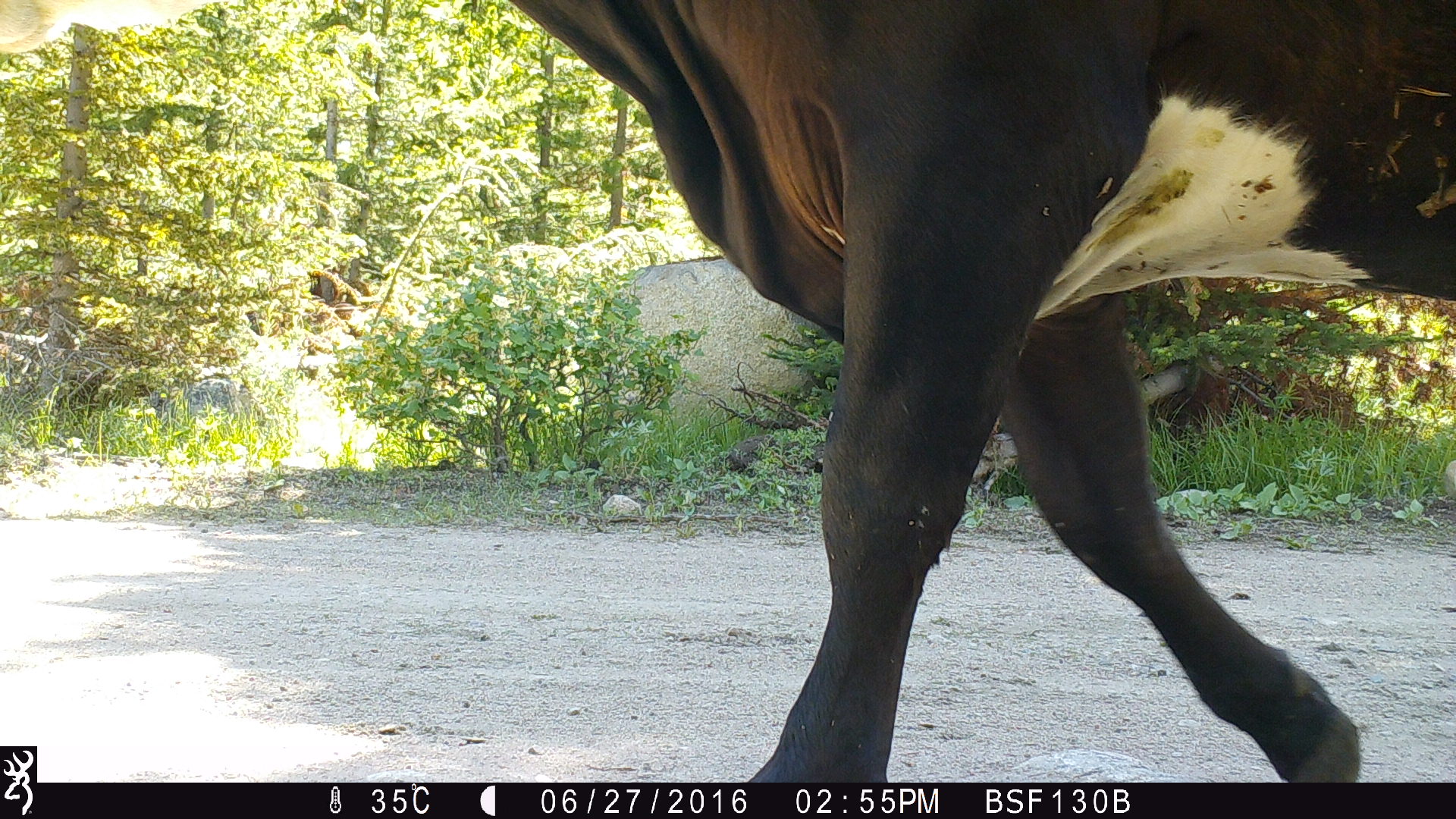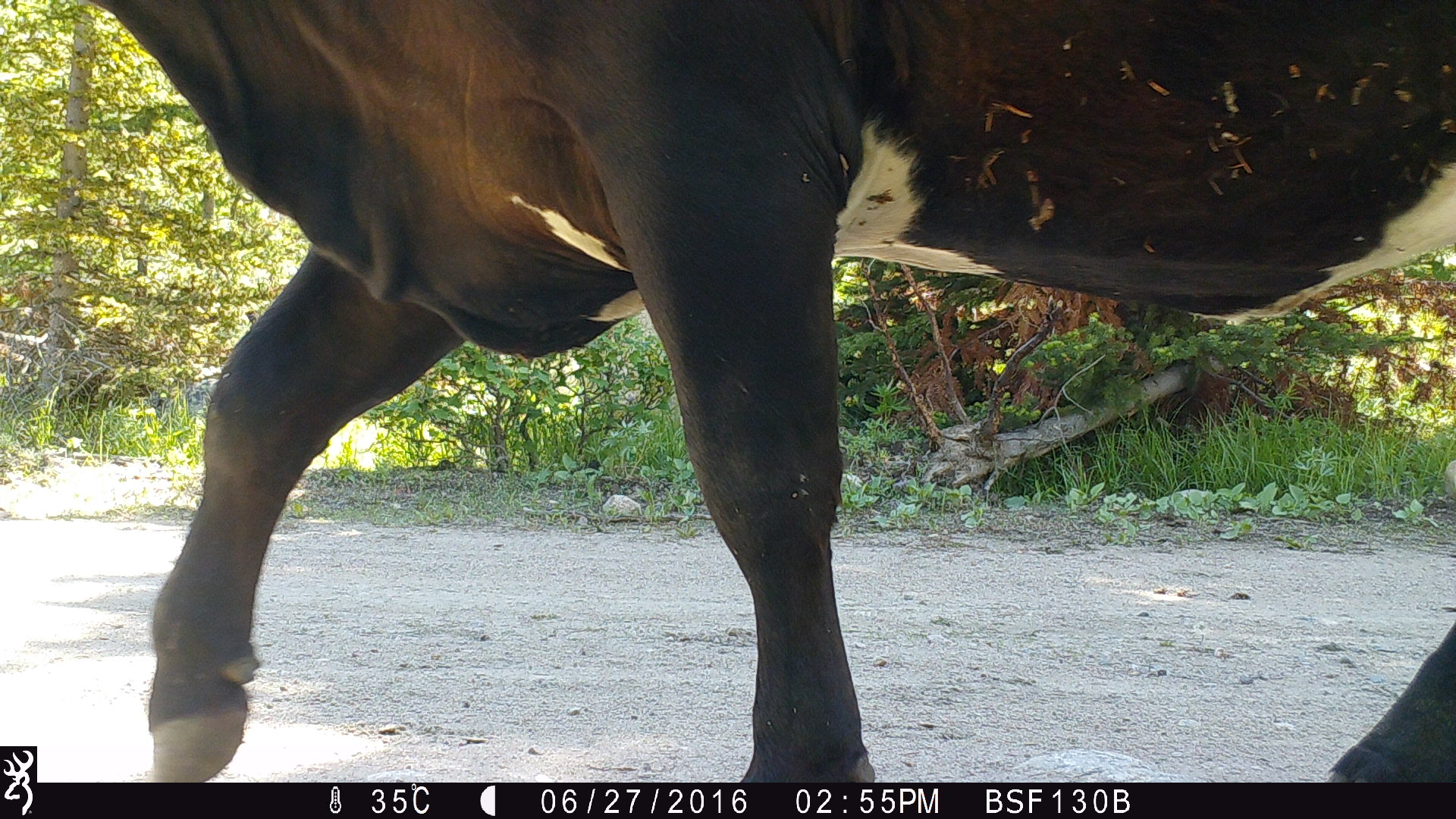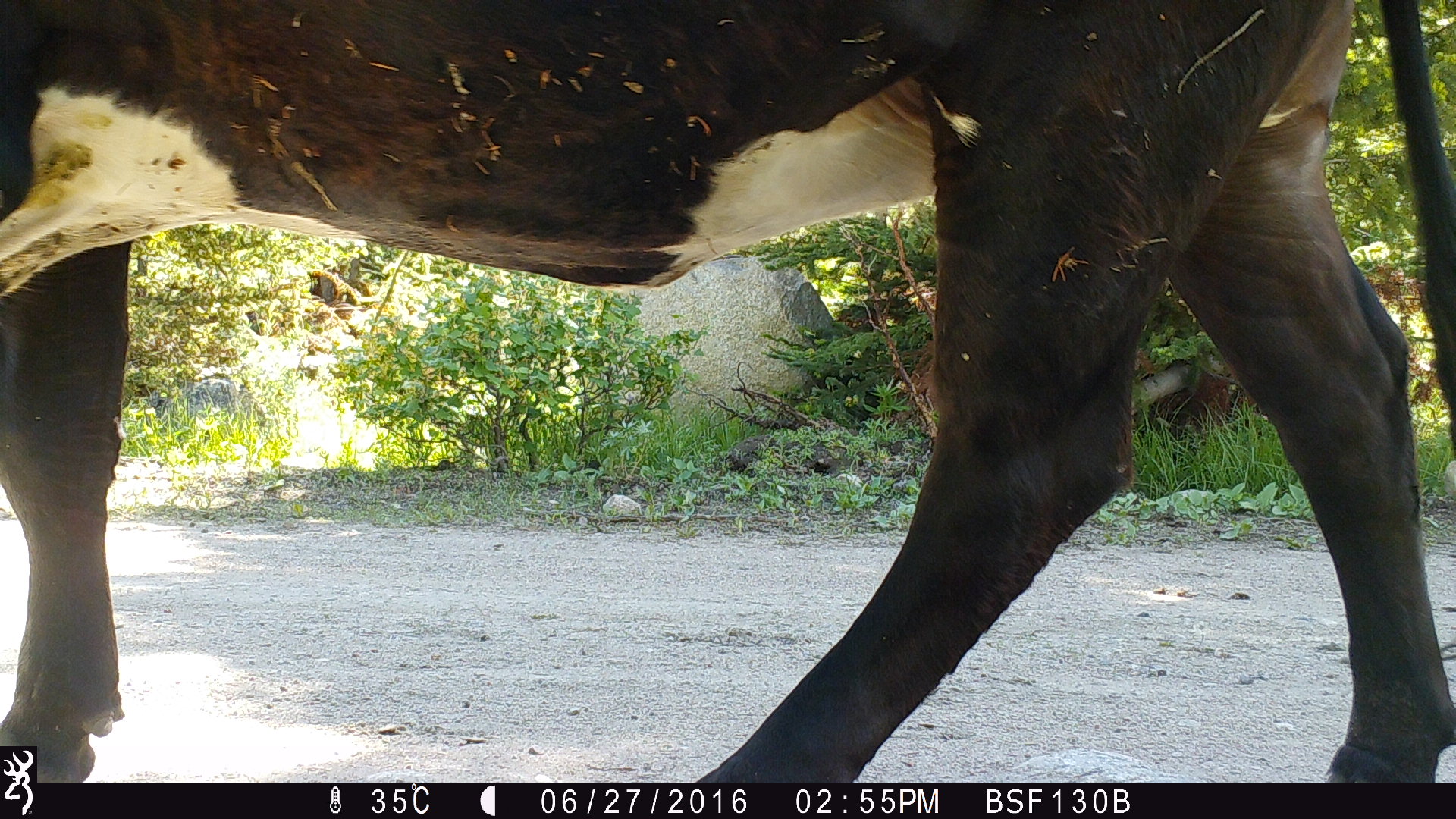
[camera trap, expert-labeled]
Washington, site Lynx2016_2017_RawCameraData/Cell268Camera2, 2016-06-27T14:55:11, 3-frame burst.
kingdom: Animalia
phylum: Chordata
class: Mammalia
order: Artiodactyla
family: Bovidae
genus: Bos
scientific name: Bos taurus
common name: domestic cattle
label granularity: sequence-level